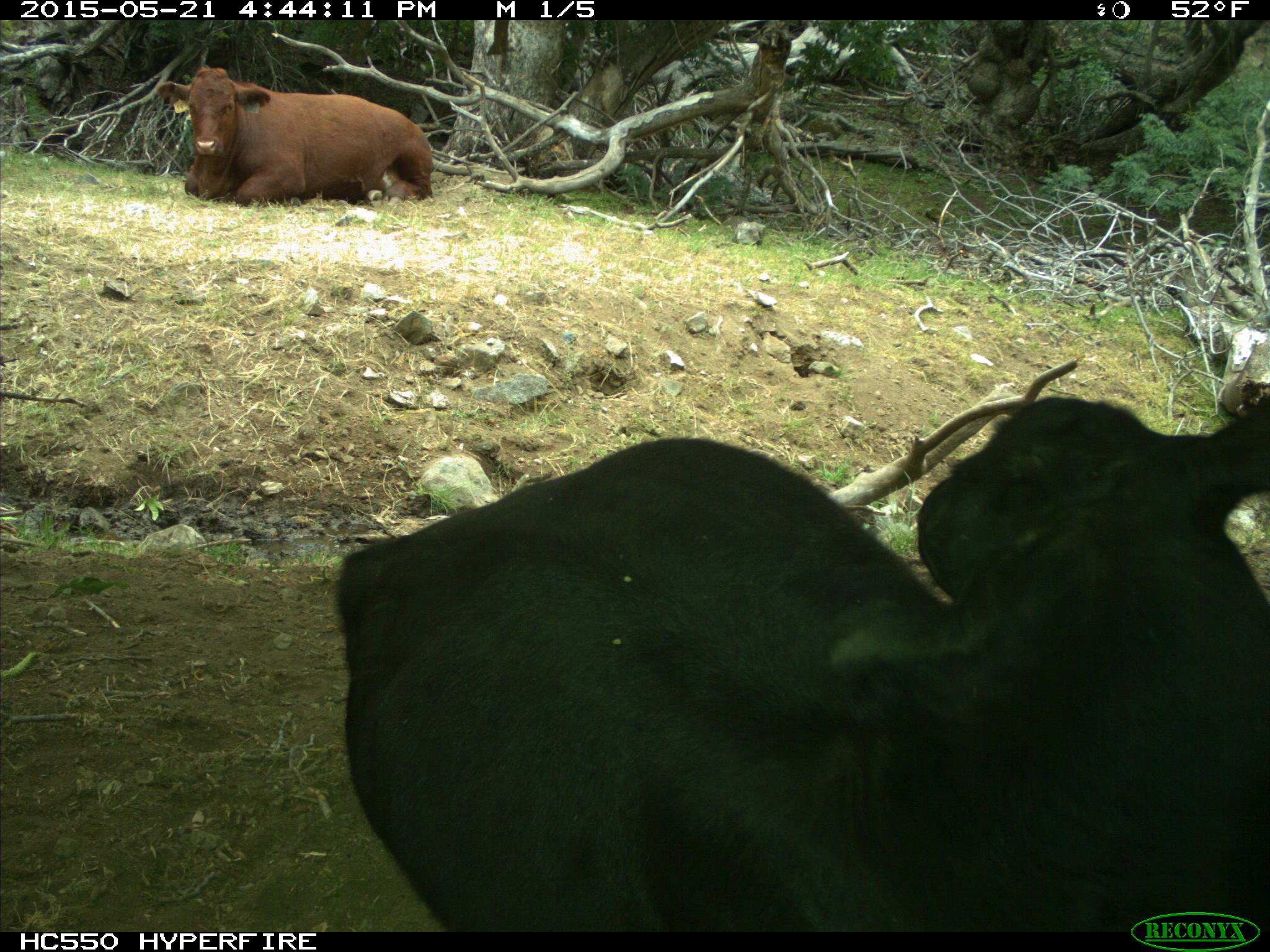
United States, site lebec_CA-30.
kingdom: Animalia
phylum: Chordata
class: Mammalia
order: Artiodactyla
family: Bovidae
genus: Bos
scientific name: Bos taurus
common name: domestic cow